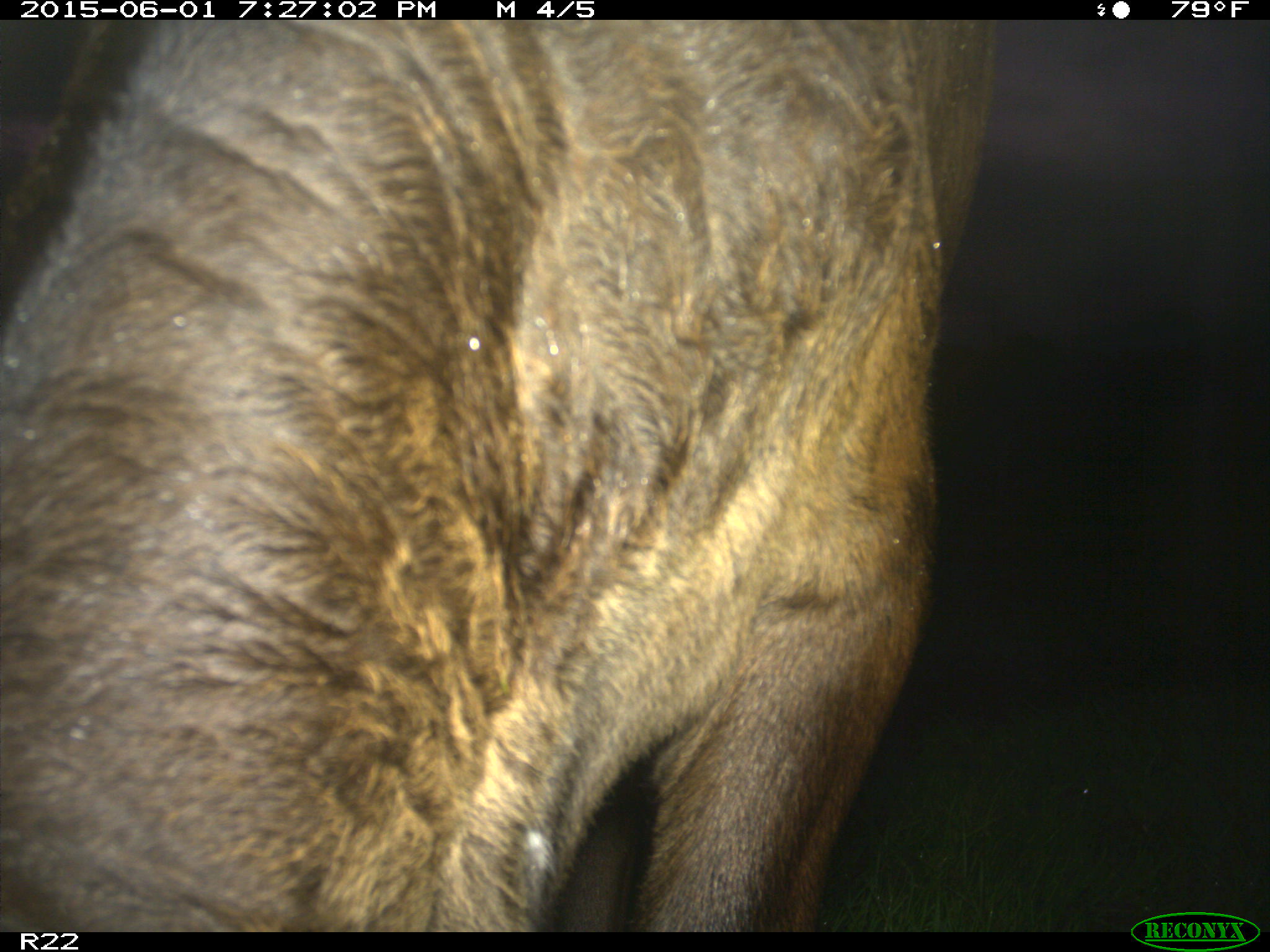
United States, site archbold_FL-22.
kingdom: Animalia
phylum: Chordata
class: Mammalia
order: Artiodactyla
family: Bovidae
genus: Bos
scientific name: Bos taurus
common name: domestic cow